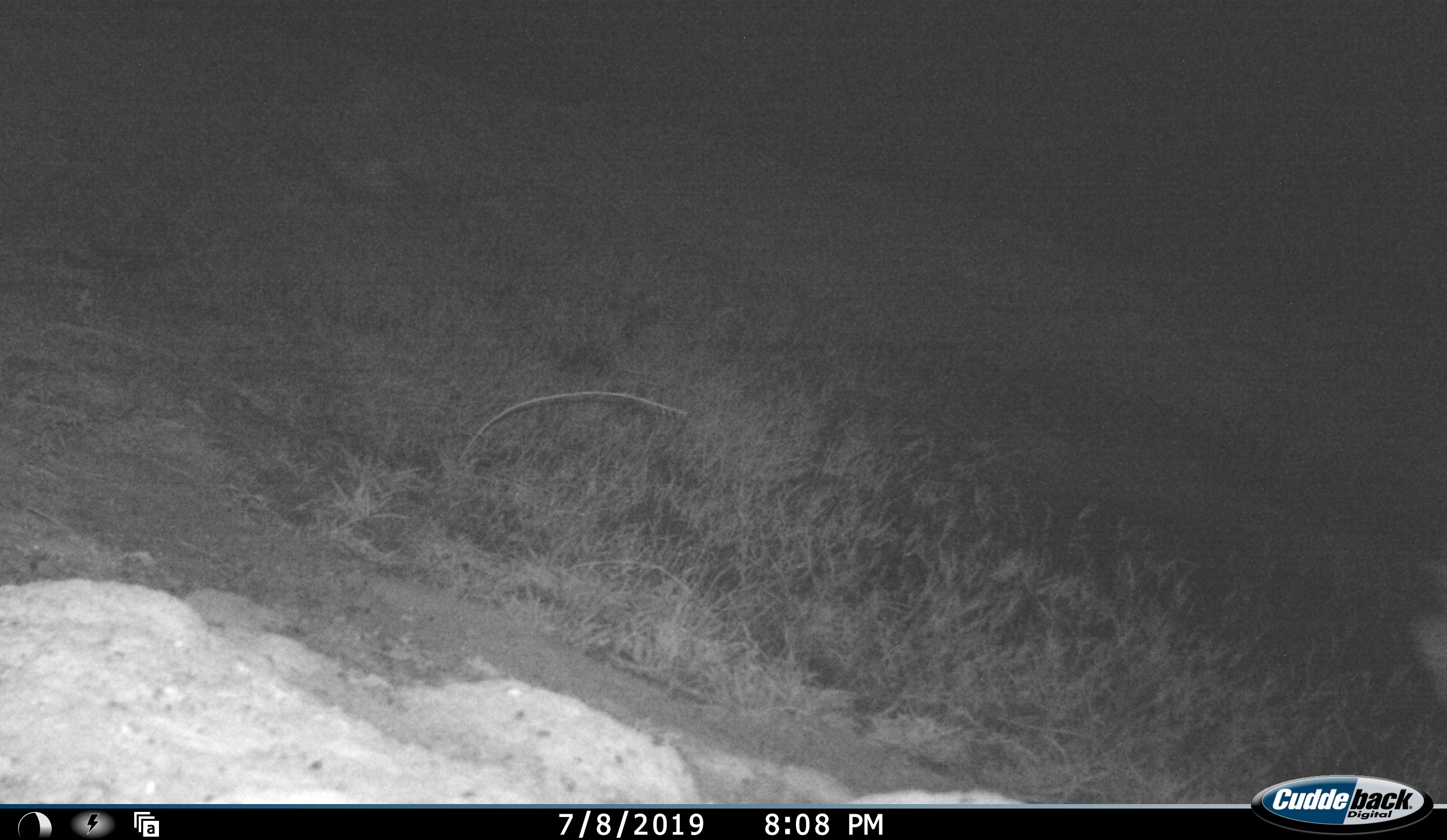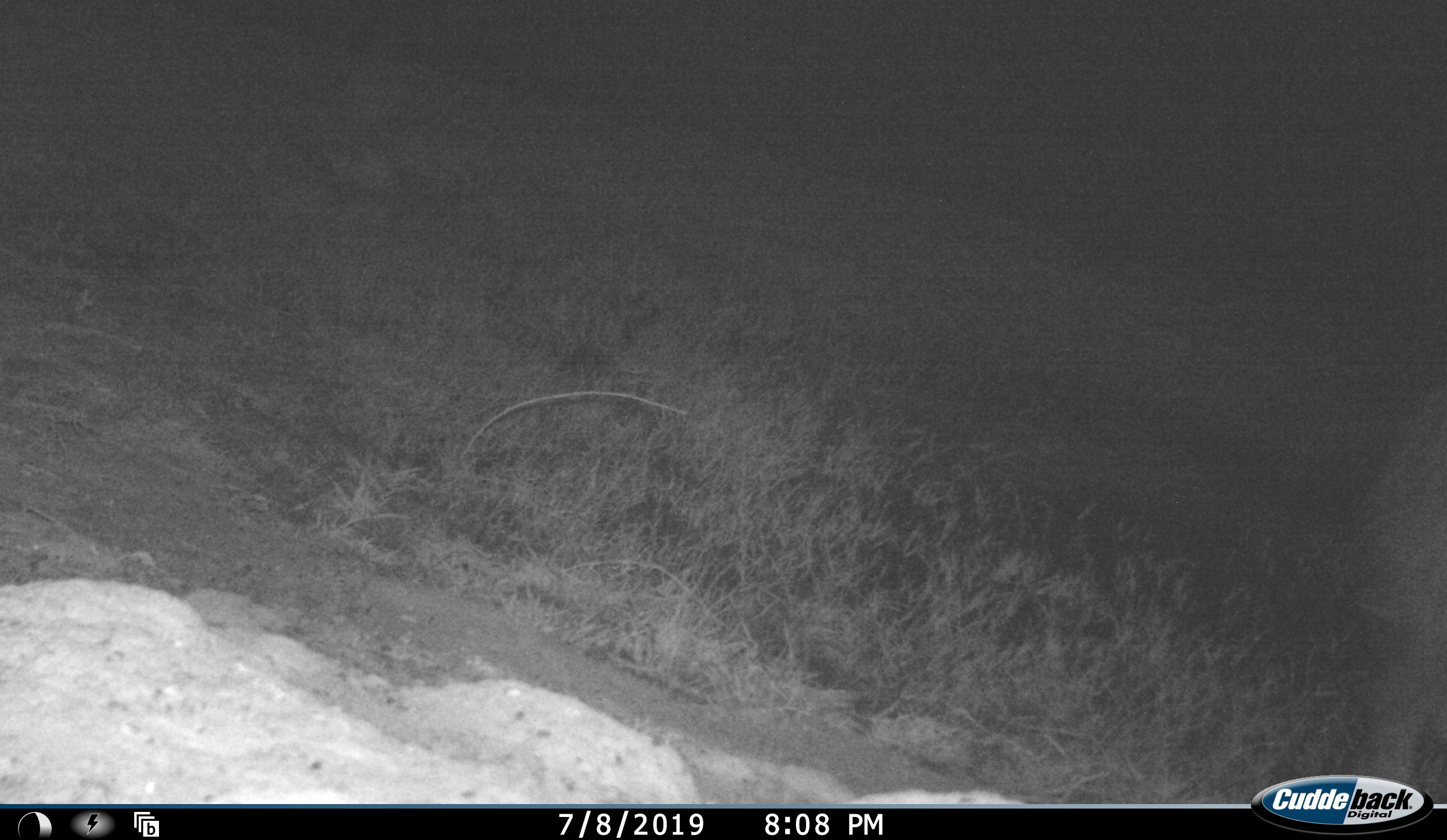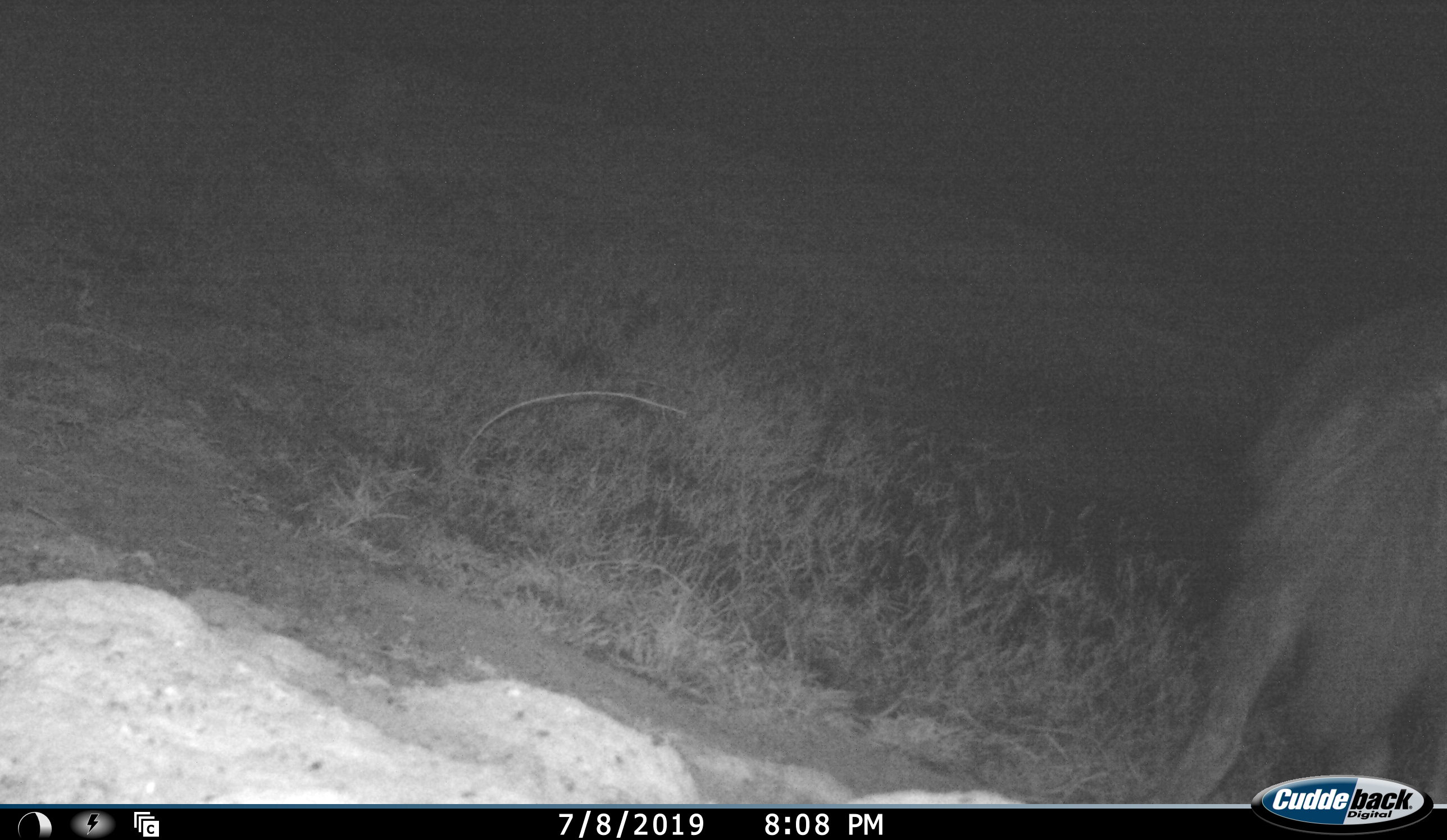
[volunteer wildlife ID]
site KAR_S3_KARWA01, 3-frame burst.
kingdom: Animalia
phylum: Chordata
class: Mammalia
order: Carnivora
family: Hyaenidae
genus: Parahyaena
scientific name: Parahyaena brunnea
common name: brown hyena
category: hyenabrown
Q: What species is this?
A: Hyenabrown (brown hyena) (Parahyaena brunnea).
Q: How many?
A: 1.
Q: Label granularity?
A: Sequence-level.